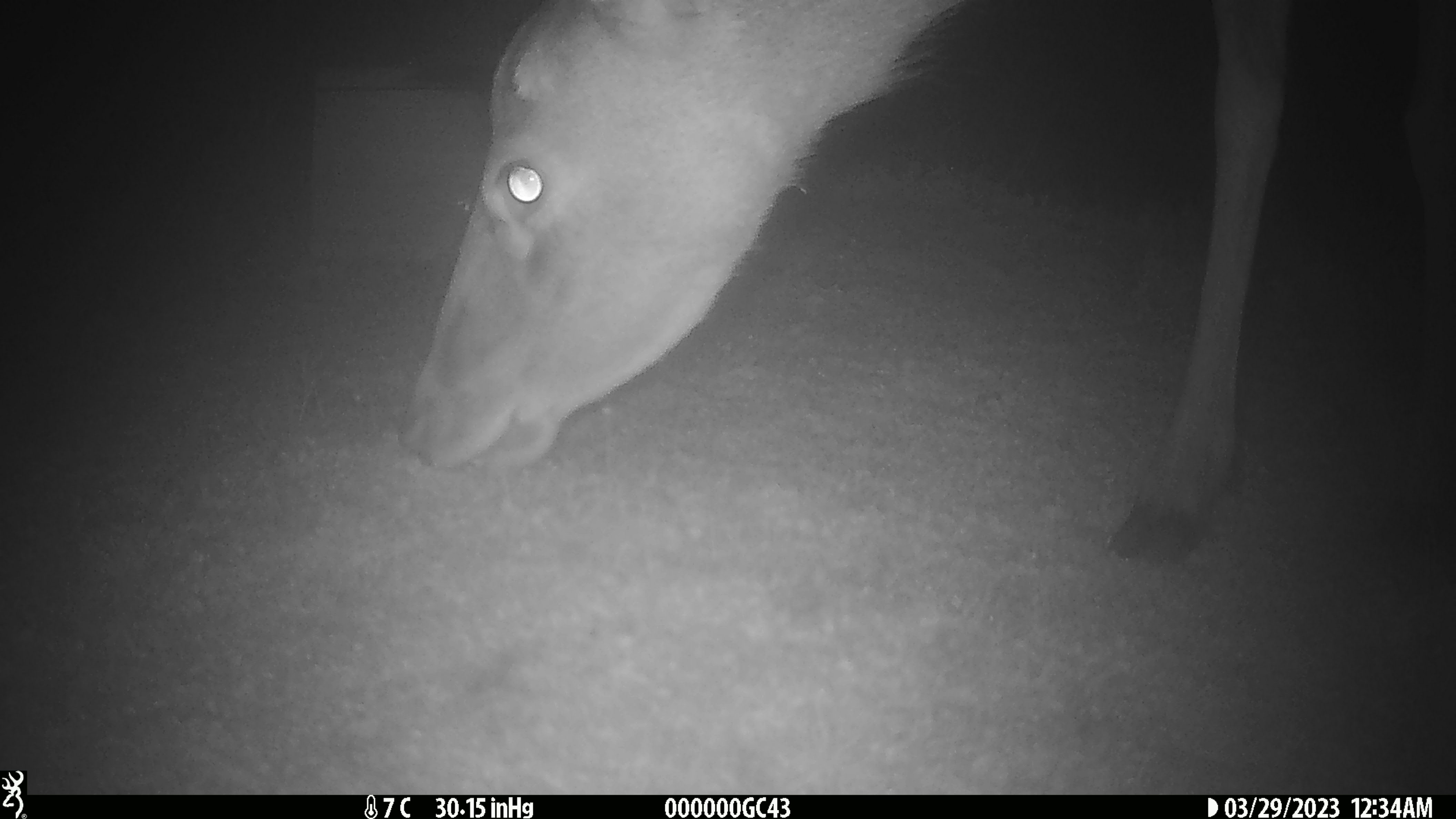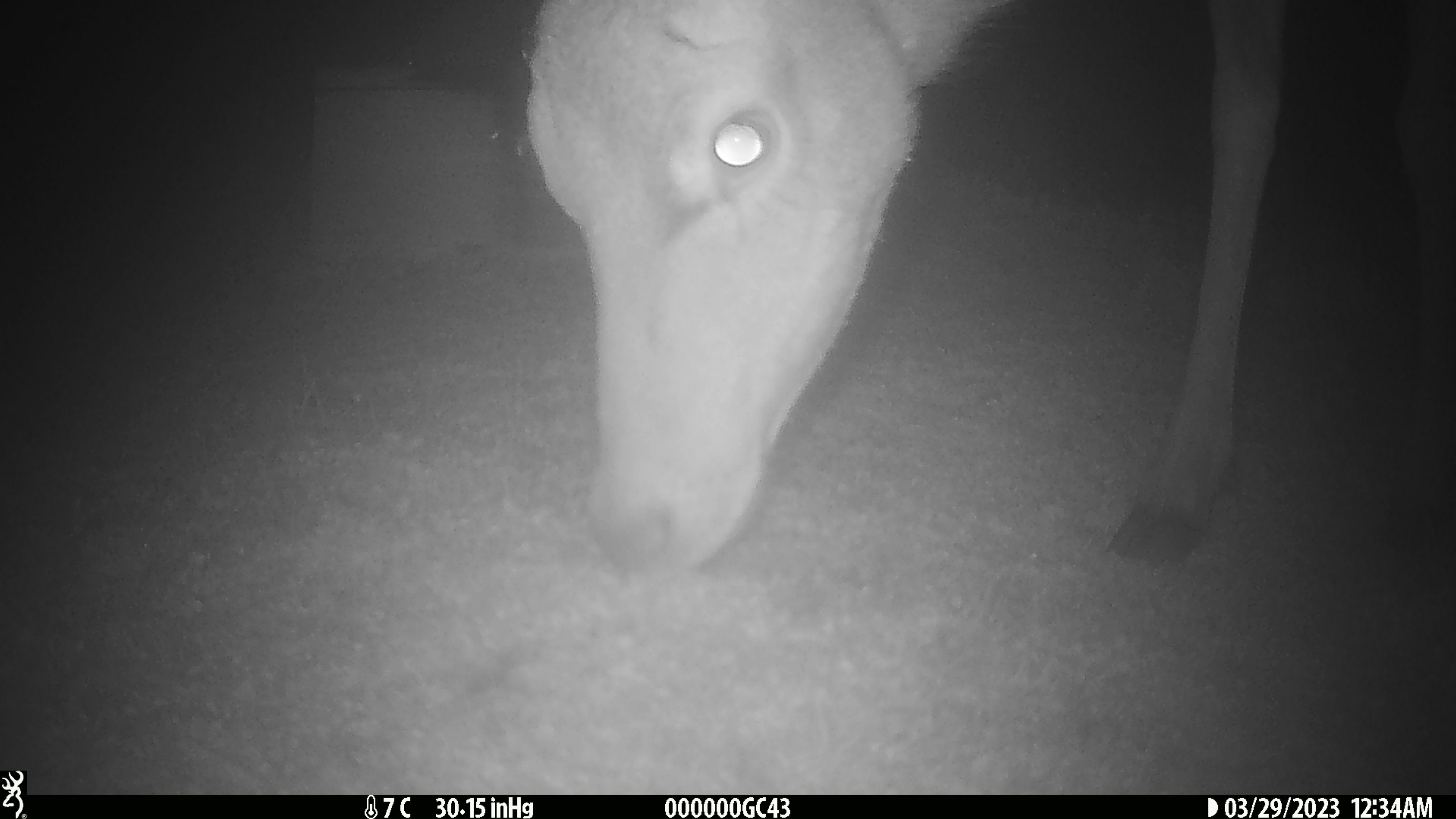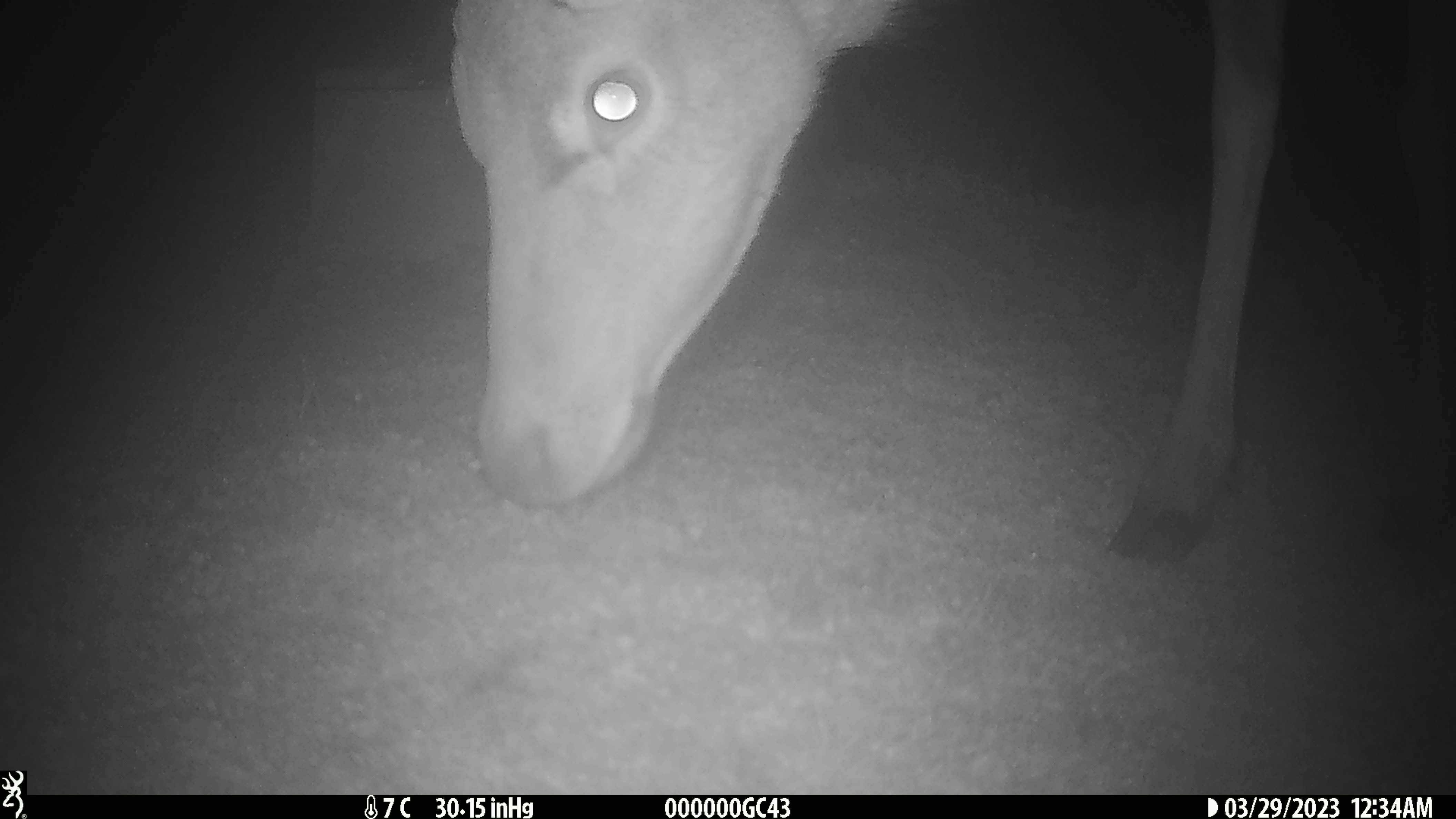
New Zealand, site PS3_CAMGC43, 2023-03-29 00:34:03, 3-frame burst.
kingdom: Animalia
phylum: Chordata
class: Mammalia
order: Artiodactyla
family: Cervidae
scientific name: Cervidae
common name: deer